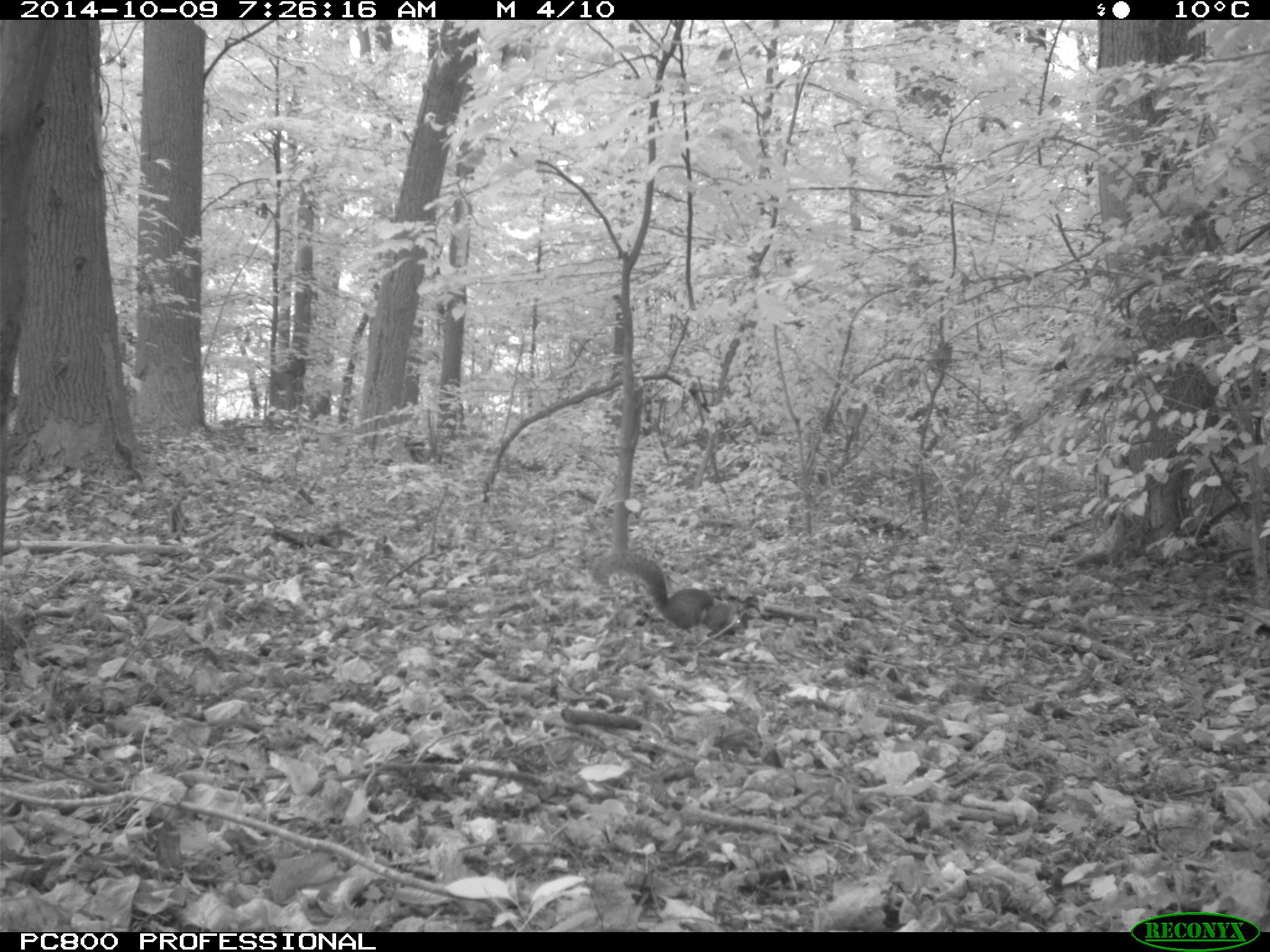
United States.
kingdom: Animalia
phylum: Chordata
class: Mammalia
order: Rodentia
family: Sciuridae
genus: Sciurus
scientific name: Sciurus carolinensis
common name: eastern gray squirrel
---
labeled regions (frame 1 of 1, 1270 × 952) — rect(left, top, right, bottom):
Eastern Gray Squirrel: rect(585, 547, 746, 634)